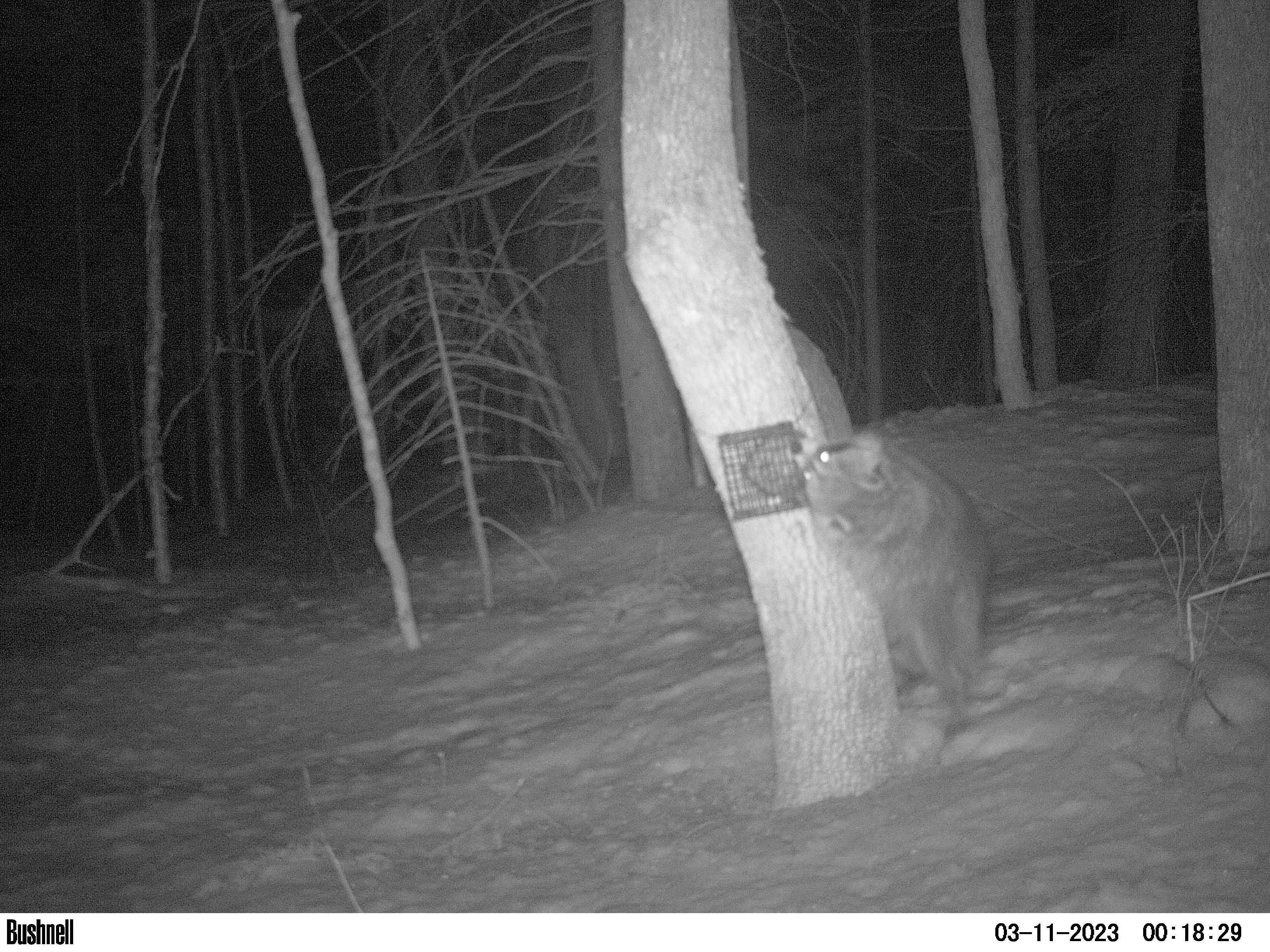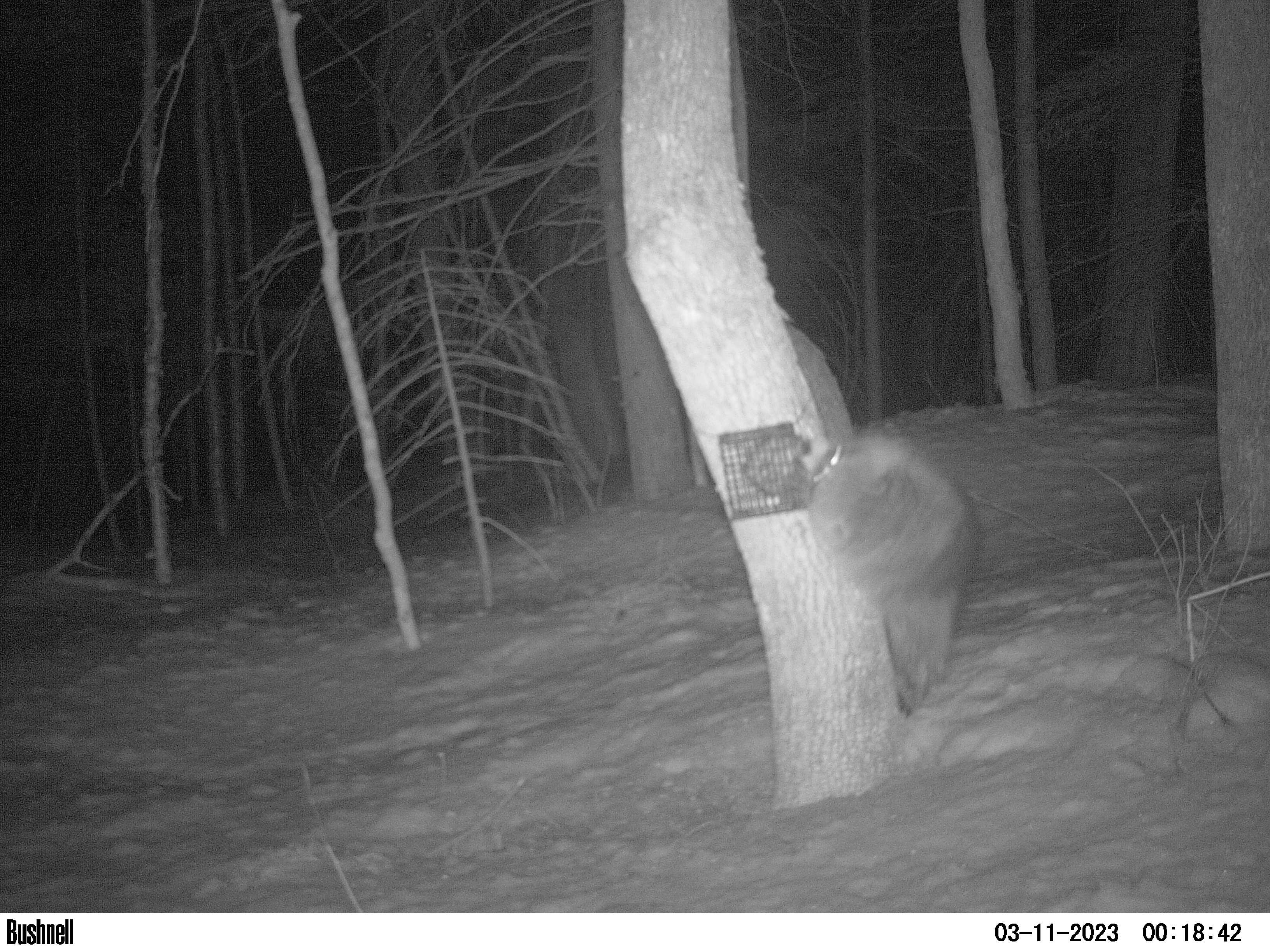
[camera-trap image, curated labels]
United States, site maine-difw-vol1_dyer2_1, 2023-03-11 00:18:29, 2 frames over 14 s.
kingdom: Animalia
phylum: Chordata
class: Mammalia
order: Carnivora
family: Procyonidae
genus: Procyon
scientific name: Procyon lotor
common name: raccoon